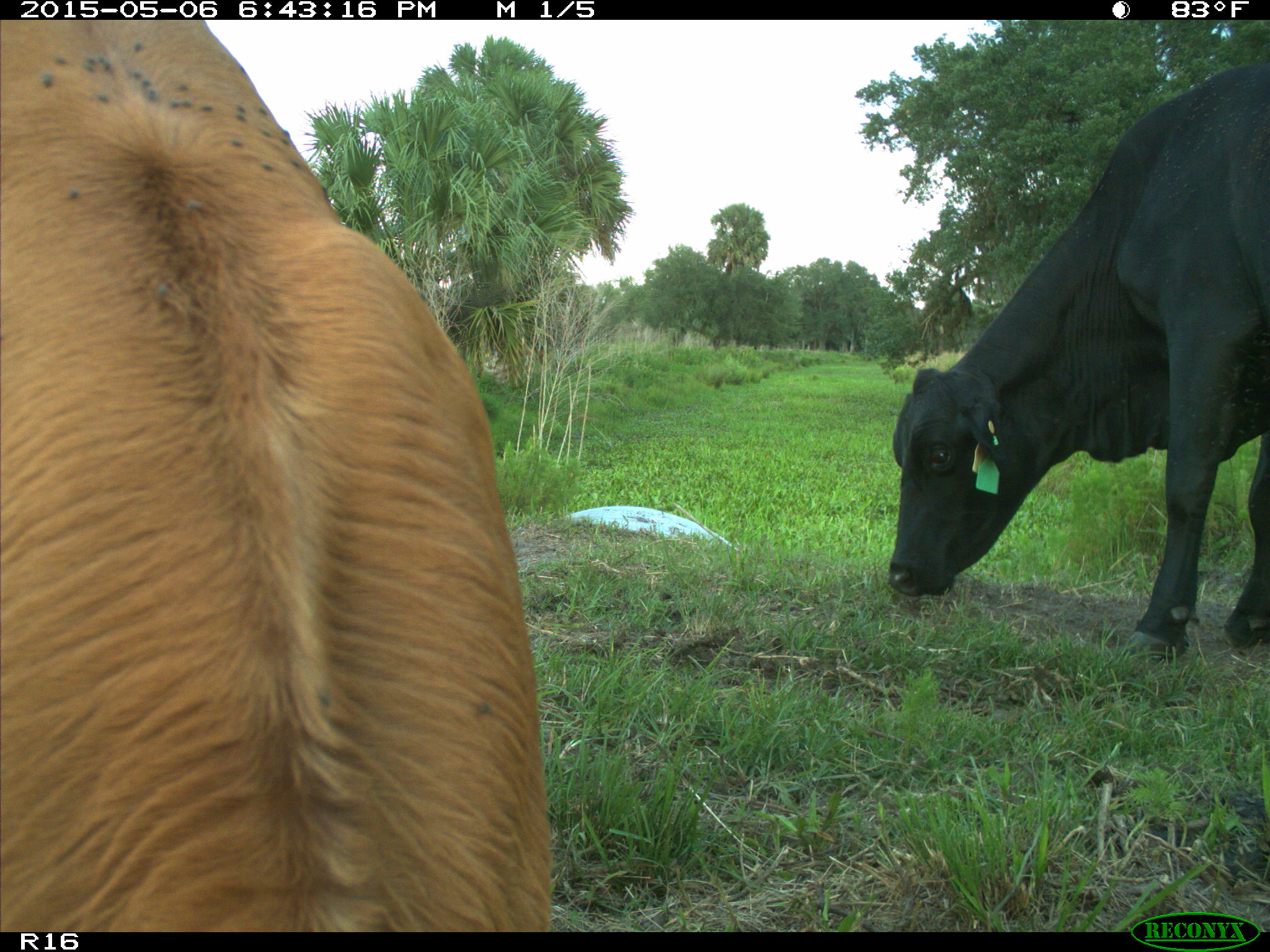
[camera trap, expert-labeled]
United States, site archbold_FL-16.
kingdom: Animalia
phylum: Chordata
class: Mammalia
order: Artiodactyla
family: Bovidae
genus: Bos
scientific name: Bos taurus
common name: domestic cow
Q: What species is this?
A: Bos taurus (domestic cow).